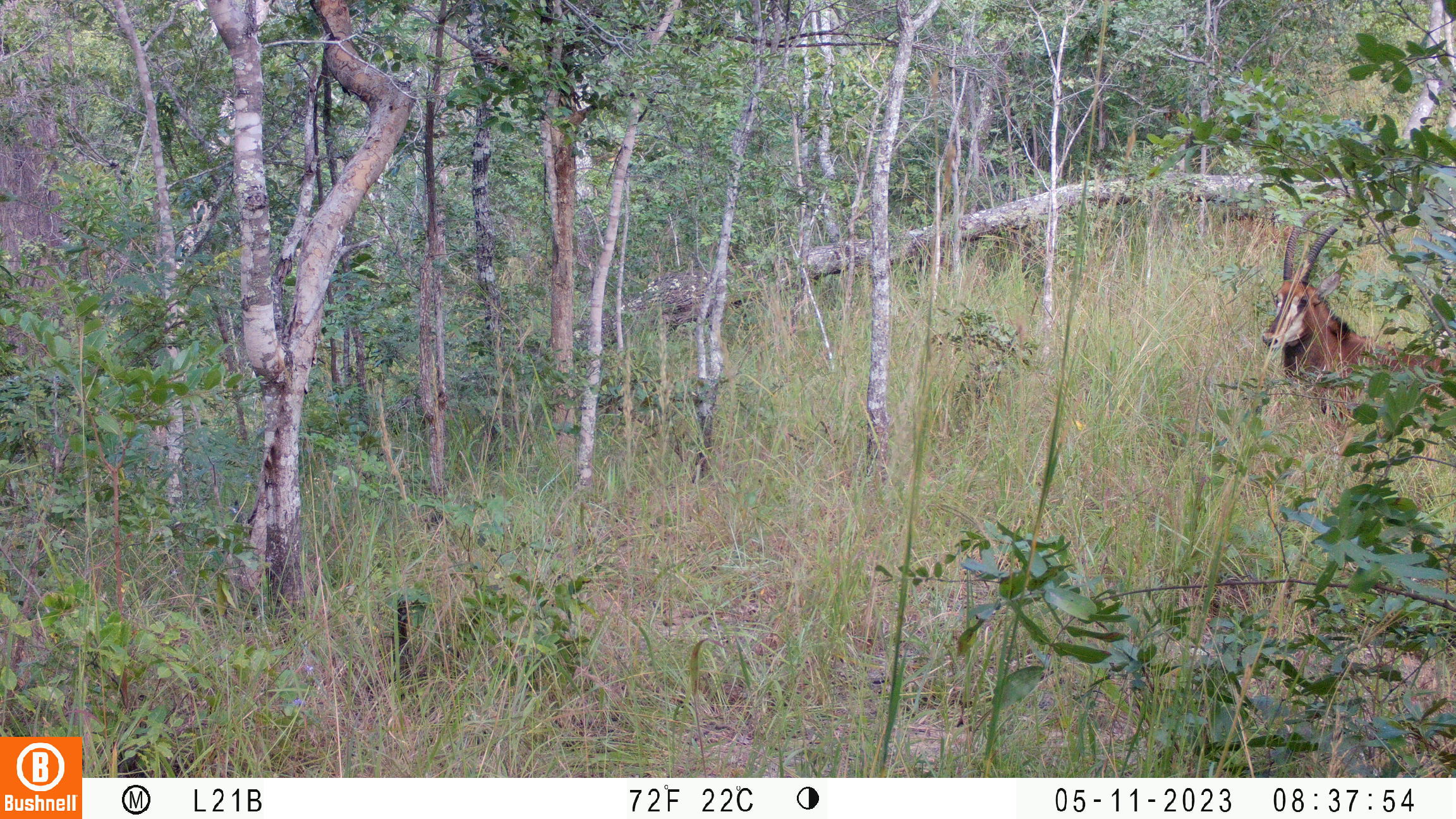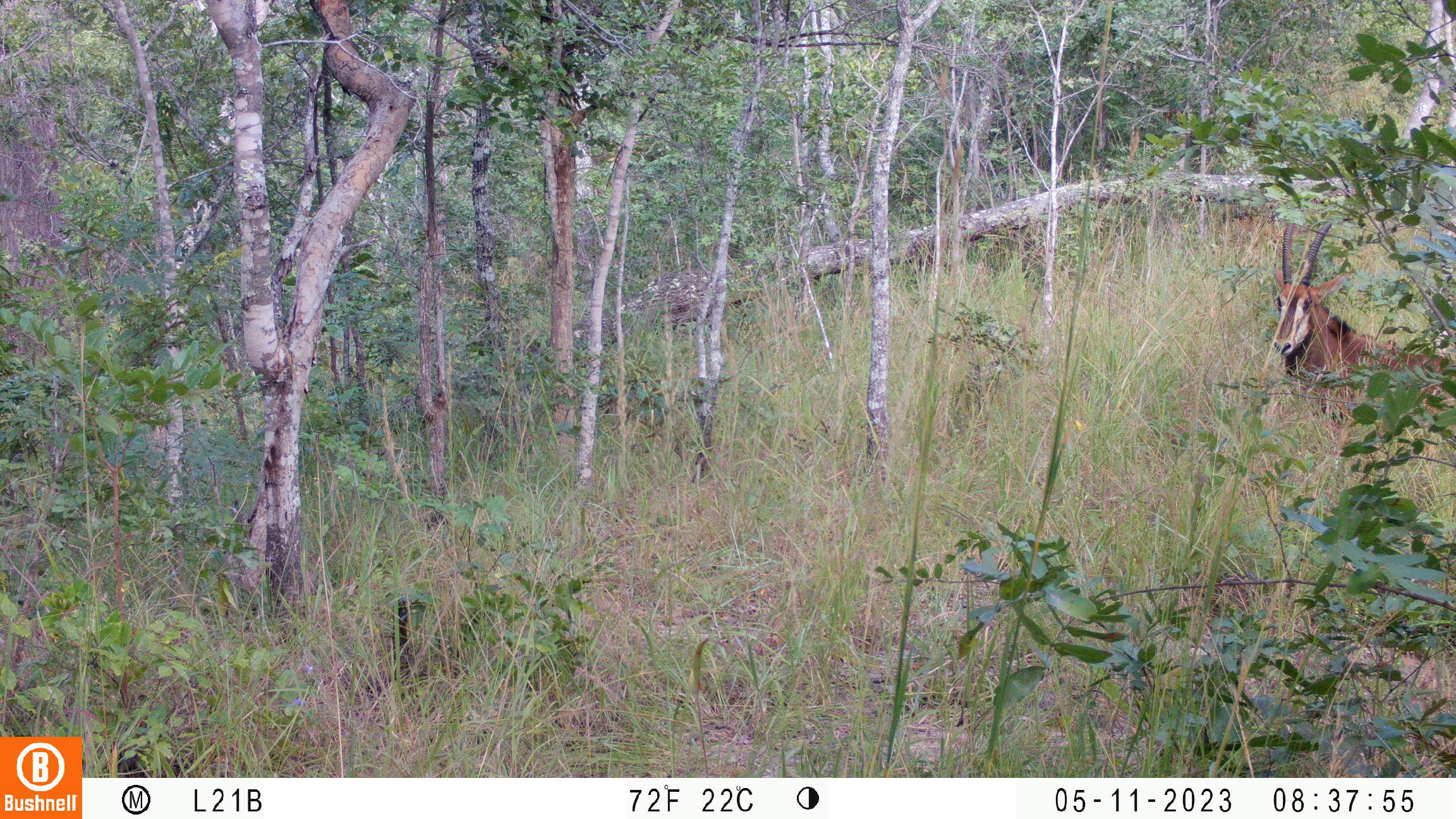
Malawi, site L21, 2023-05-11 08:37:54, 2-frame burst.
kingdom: Animalia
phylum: Chordata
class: Mammalia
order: Artiodactyla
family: Bovidae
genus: Hippotragus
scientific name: Hippotragus niger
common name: sable antelope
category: sable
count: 2